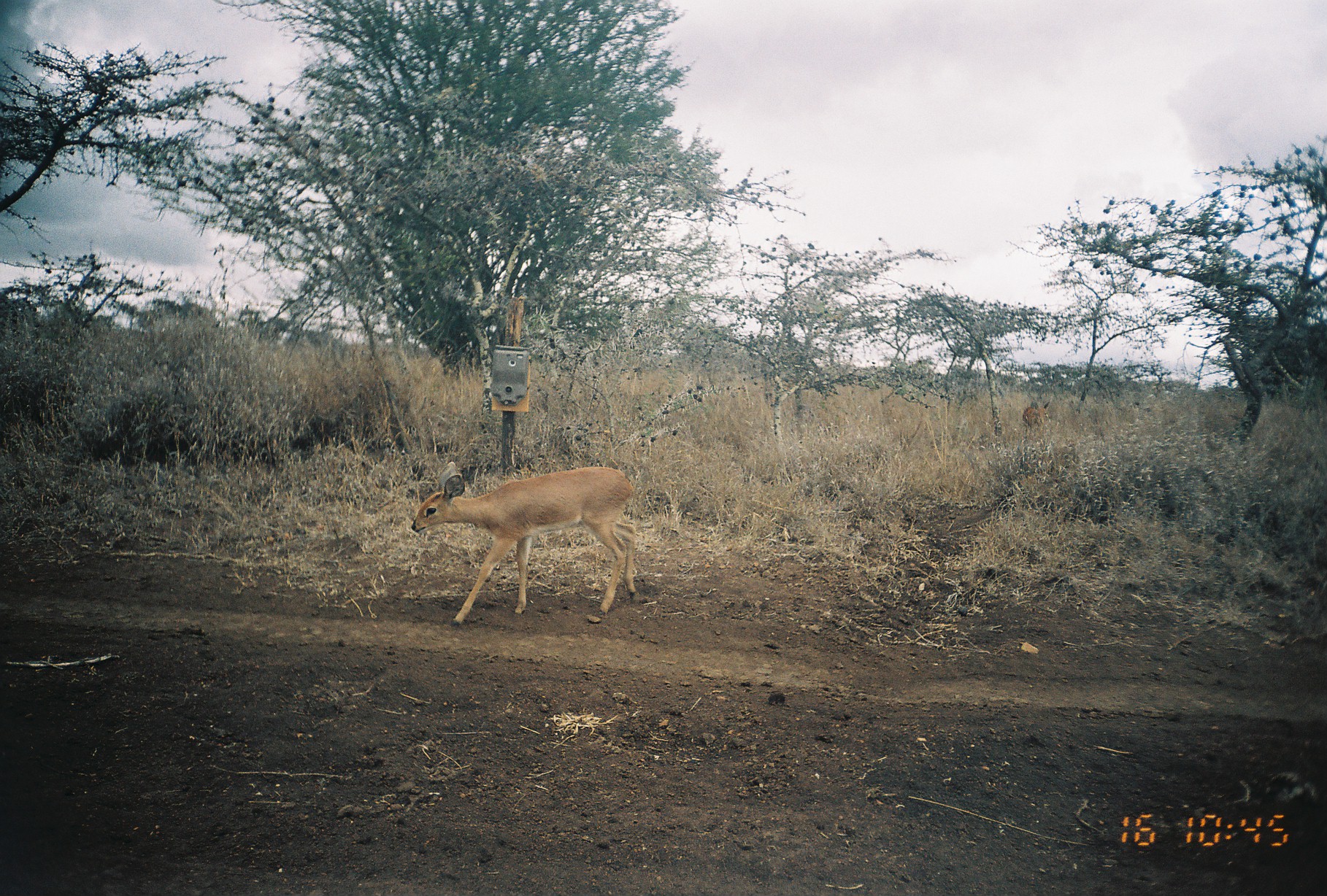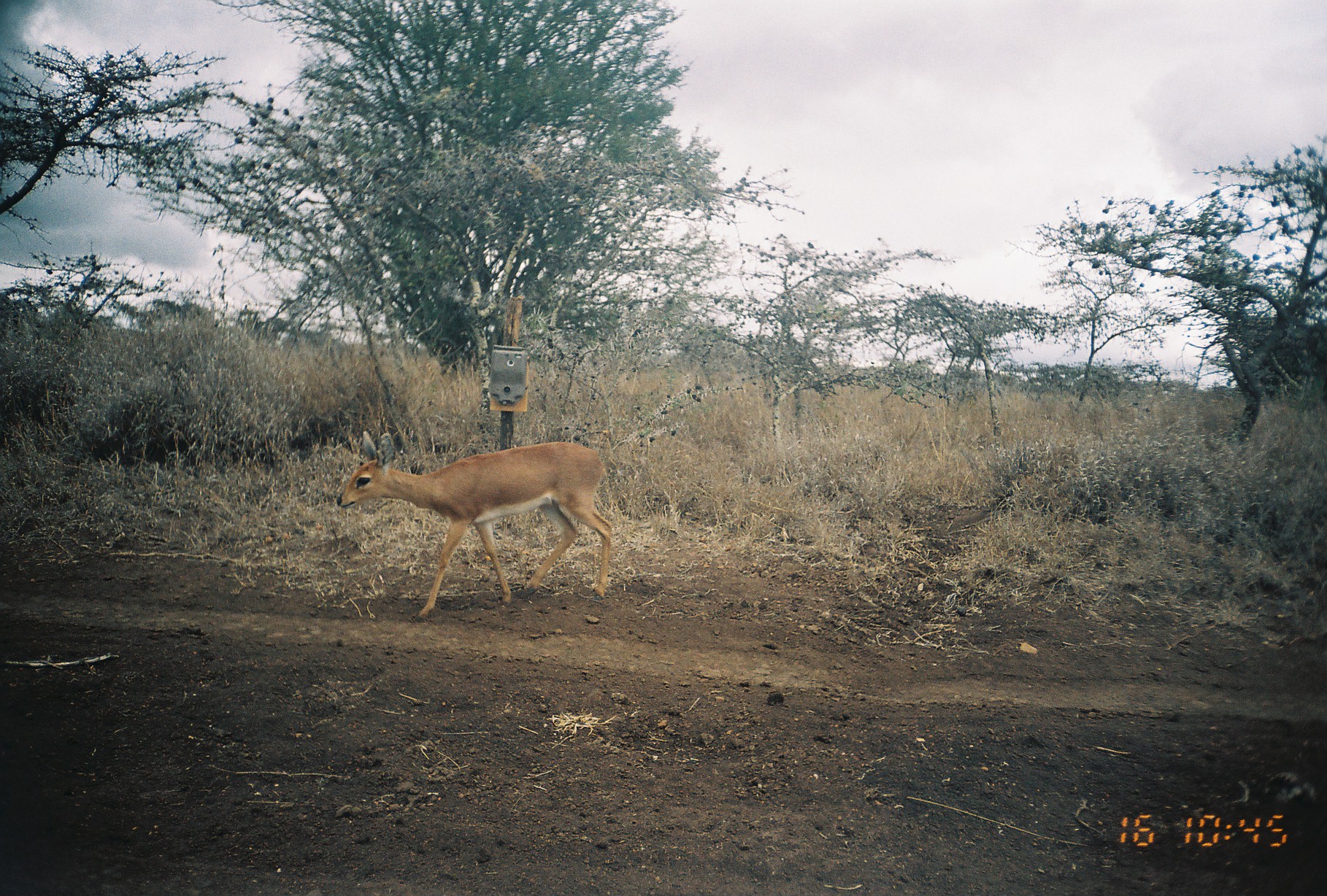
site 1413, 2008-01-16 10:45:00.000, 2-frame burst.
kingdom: Animalia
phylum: Chordata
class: Mammalia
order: Artiodactyla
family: Bovidae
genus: Raphicerus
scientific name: Raphicerus campestris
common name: steenbok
Raphicerus campestris (steenbok), count 1.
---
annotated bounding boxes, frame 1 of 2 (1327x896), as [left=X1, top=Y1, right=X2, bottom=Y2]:
raphicerus campestris: [left=410, top=460, right=637, bottom=626]; [left=1022, top=401, right=1050, bottom=428]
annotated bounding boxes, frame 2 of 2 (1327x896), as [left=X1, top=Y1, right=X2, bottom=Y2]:
raphicerus campestris: [left=336, top=431, right=612, bottom=621]